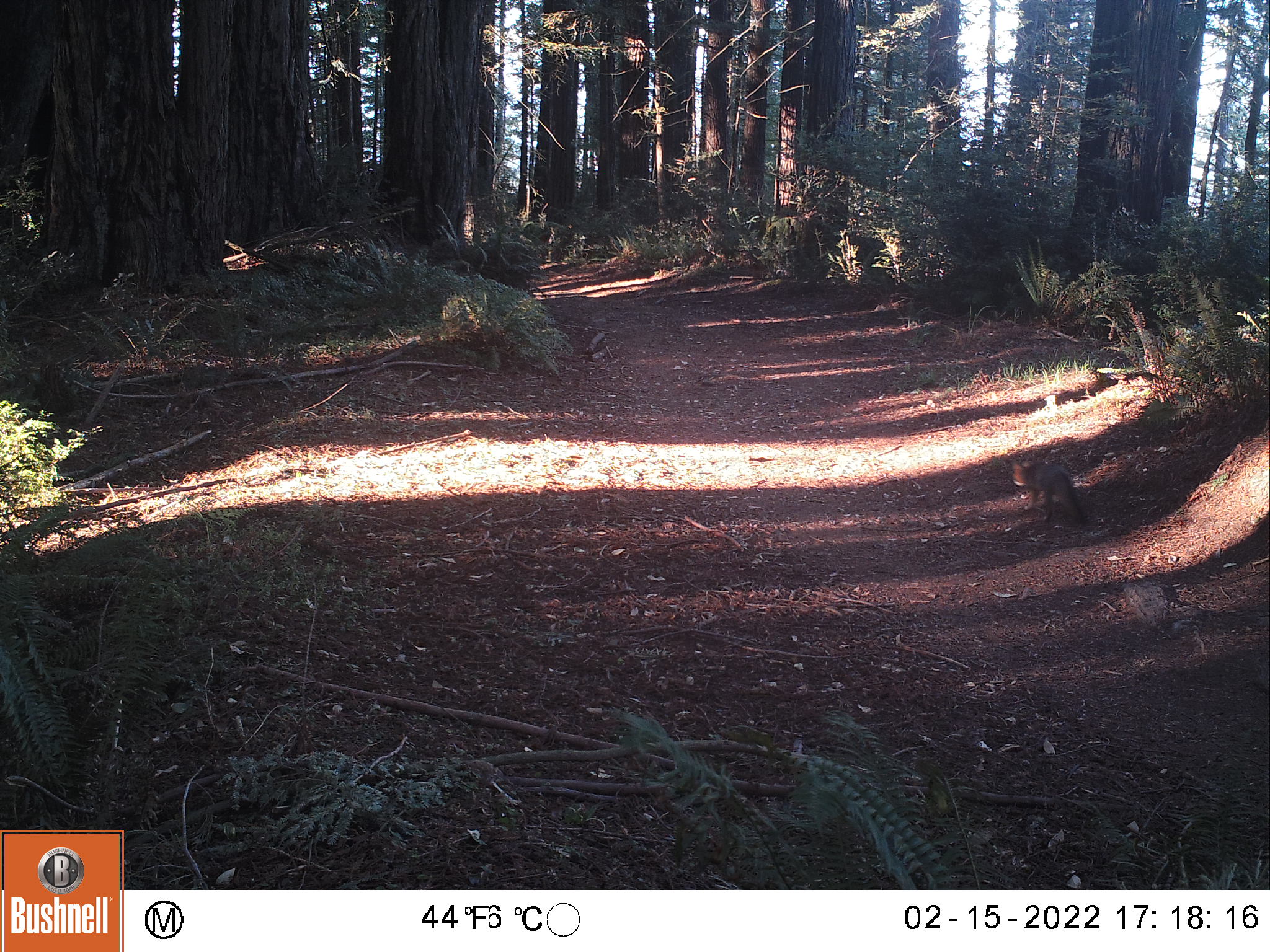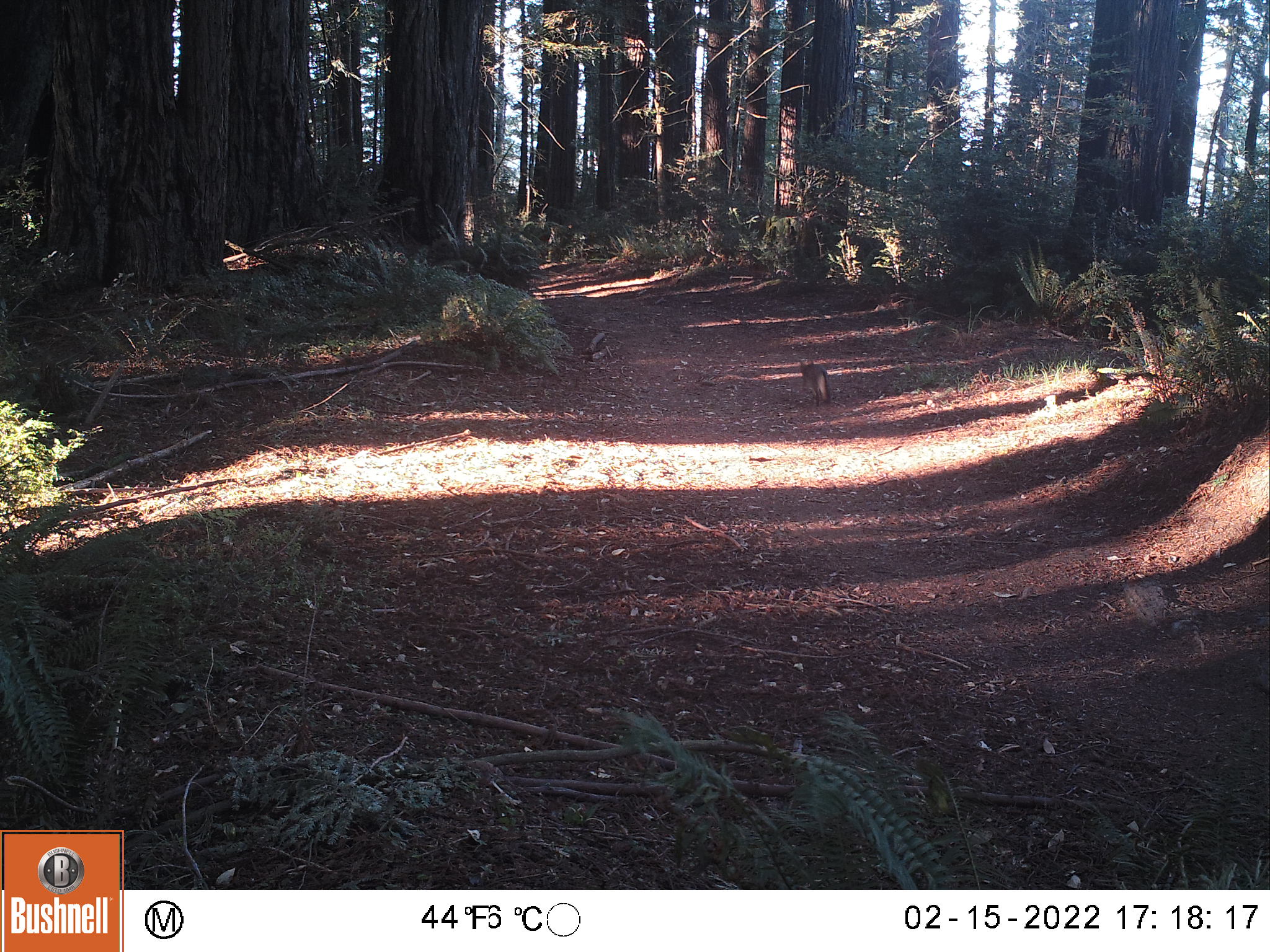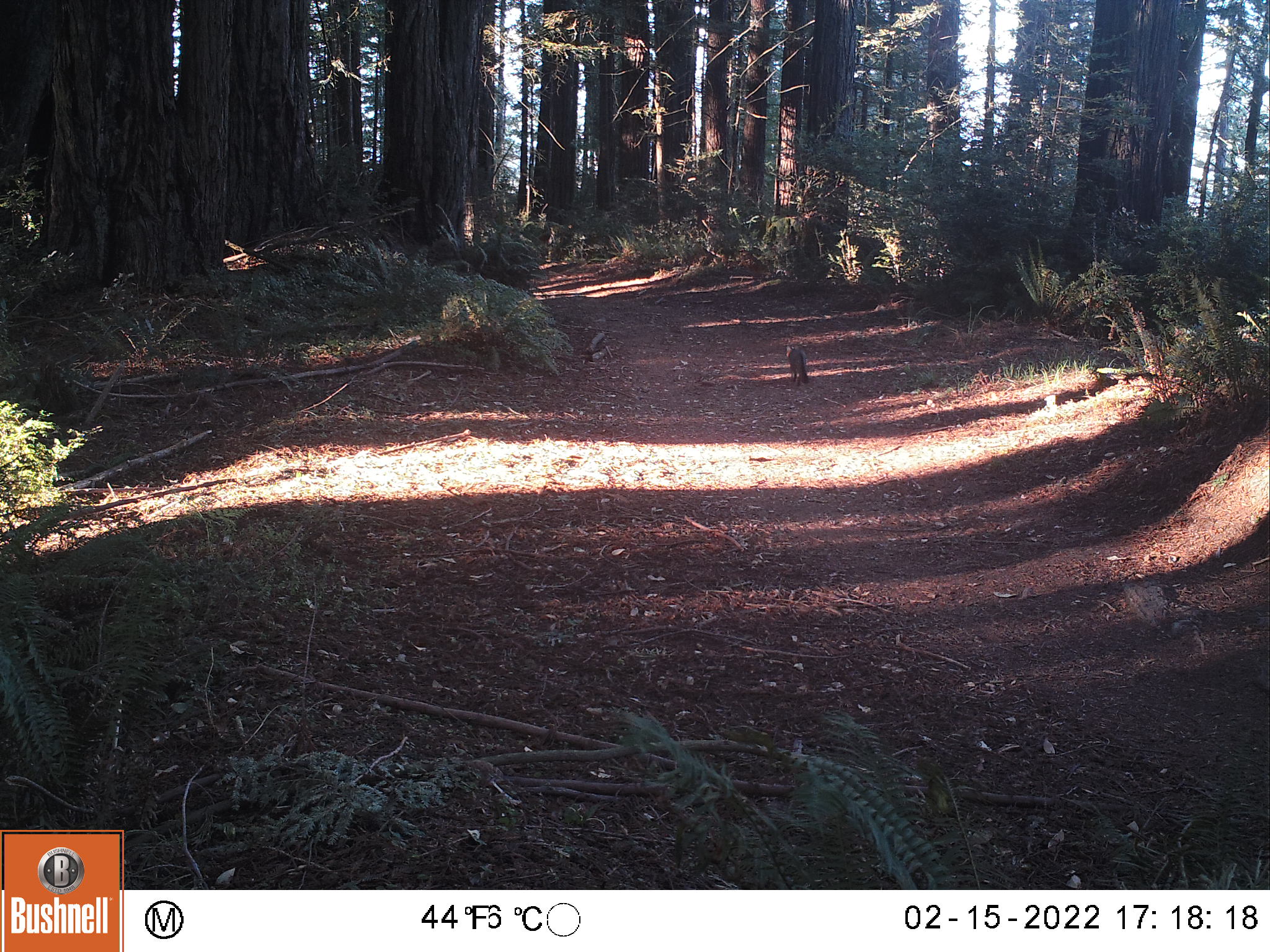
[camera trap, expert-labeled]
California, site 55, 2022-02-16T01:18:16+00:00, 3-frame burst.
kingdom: Animalia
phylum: Chordata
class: Mammalia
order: Carnivora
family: Canidae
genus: Urocyon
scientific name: Urocyon cinereoargenteus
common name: gray fox